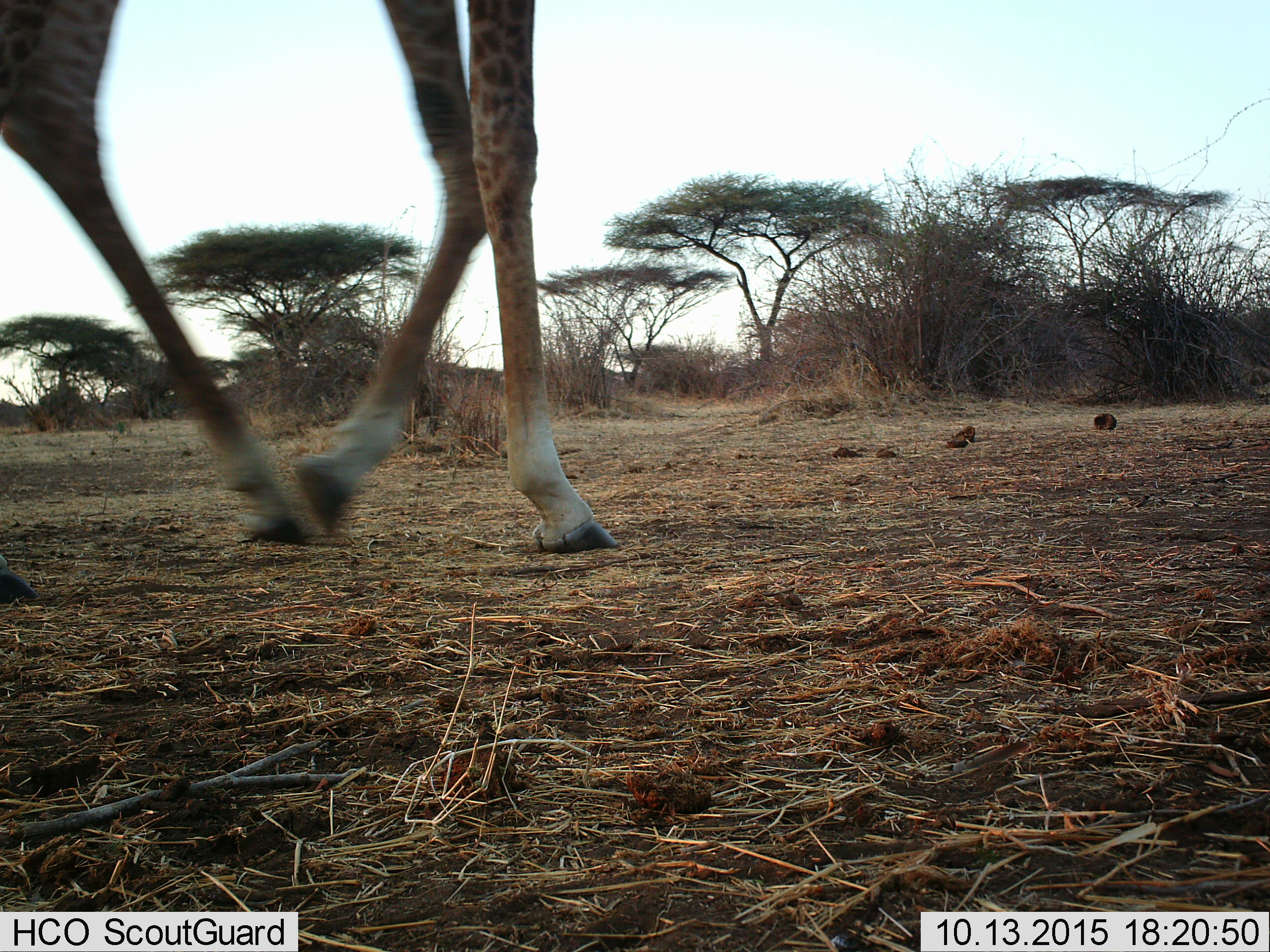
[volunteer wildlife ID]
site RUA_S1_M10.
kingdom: Animalia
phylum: Chordata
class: Mammalia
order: Artiodactyla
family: Giraffidae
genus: Giraffa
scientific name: Giraffa camelopardalis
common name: giraffe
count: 1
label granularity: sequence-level